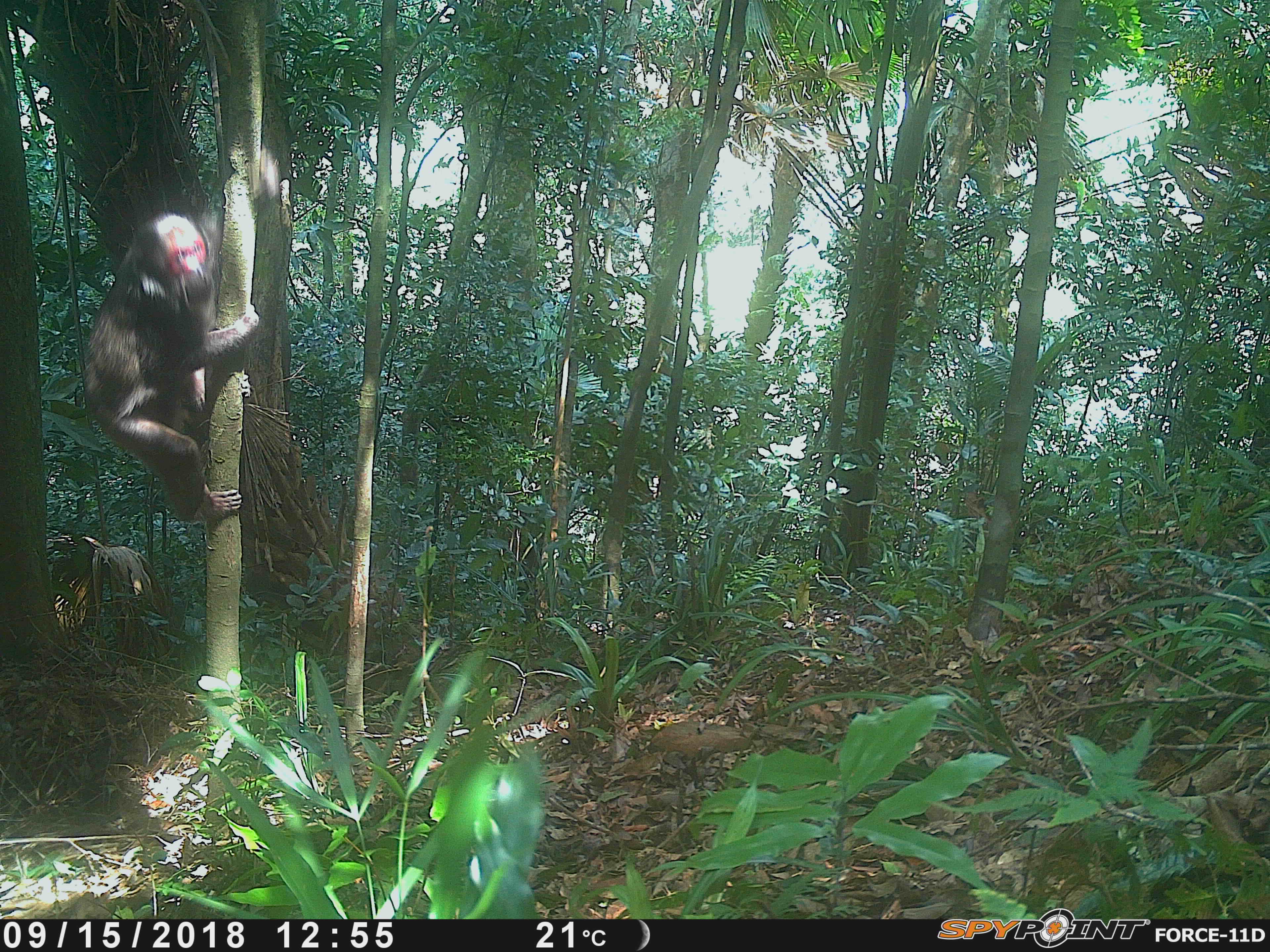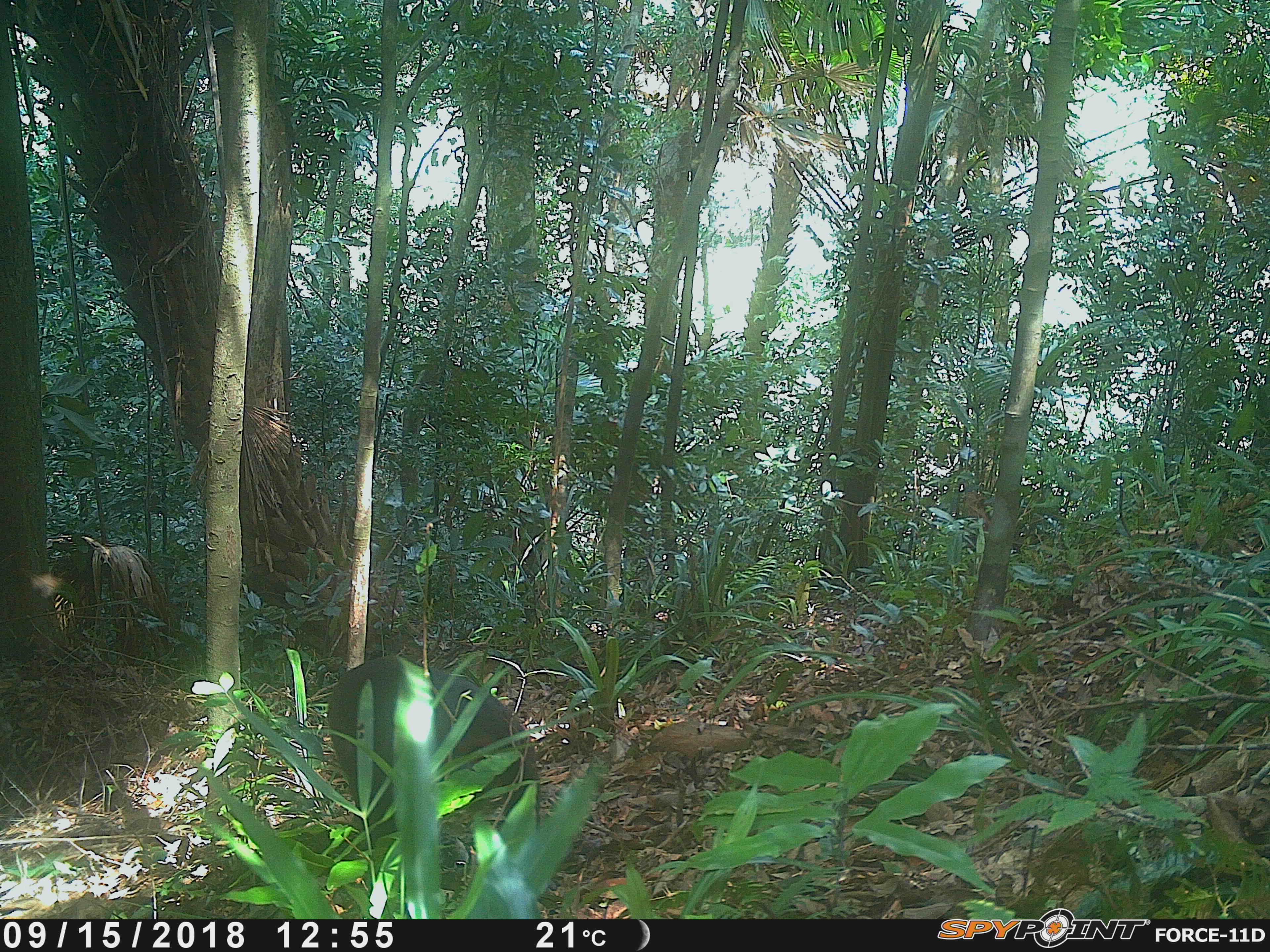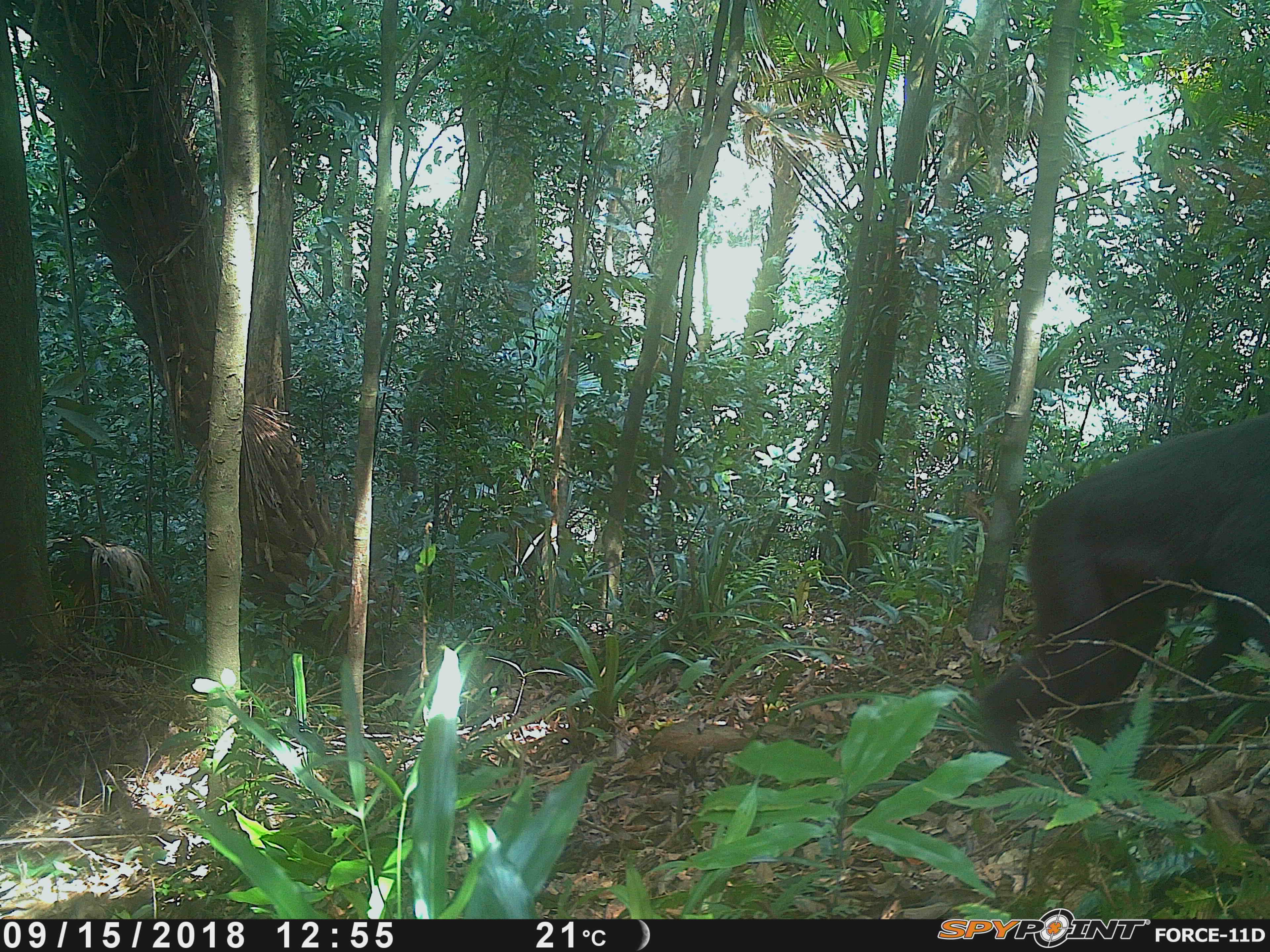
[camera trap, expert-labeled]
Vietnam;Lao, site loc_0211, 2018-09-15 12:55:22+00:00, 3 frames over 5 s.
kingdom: Animalia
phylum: Chordata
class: Mammalia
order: Primates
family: Cercopithecidae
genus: Macaca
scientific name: Macaca arctoides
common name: stump-tailed macaque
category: stump tailed macaque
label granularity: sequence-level